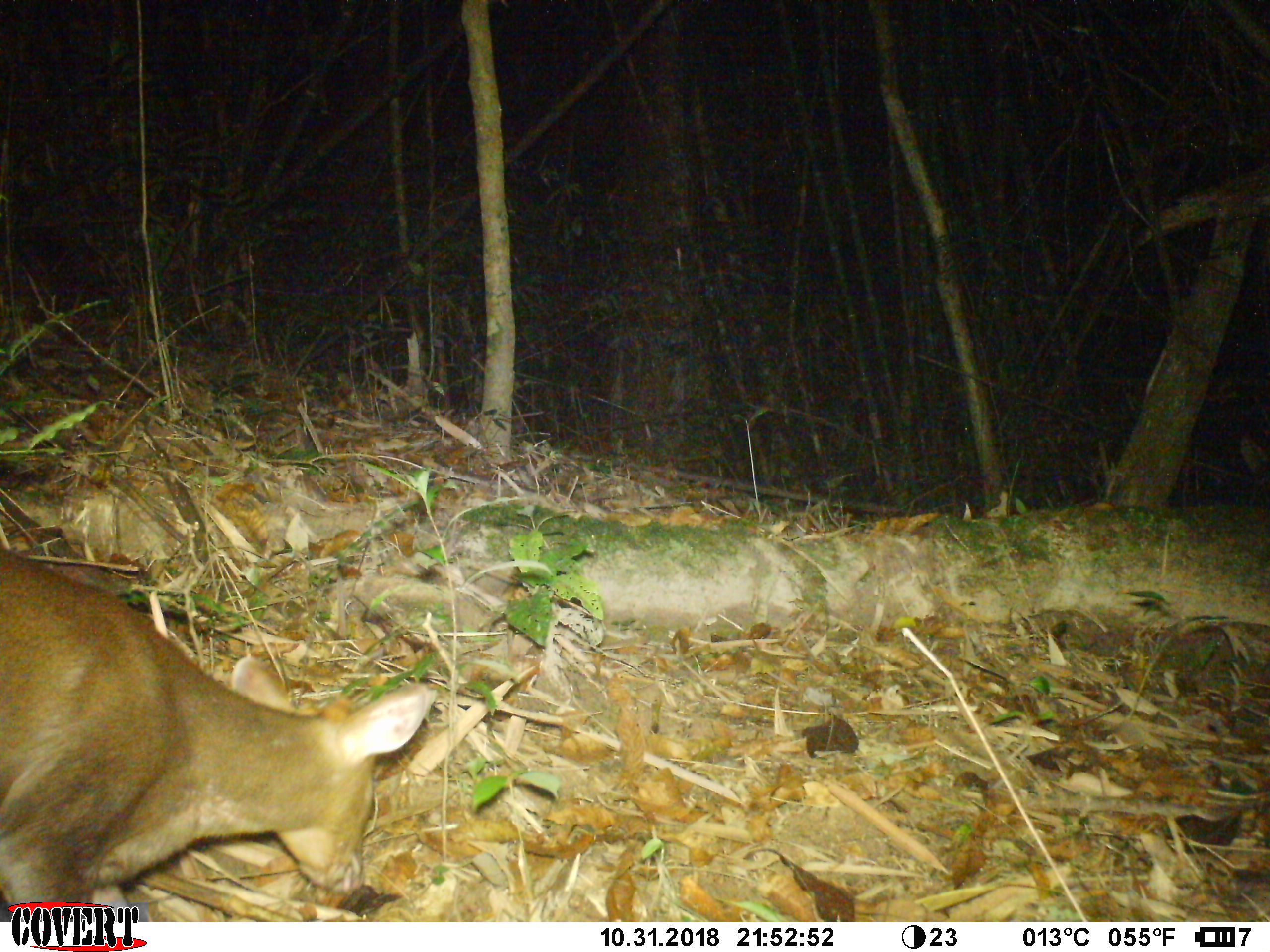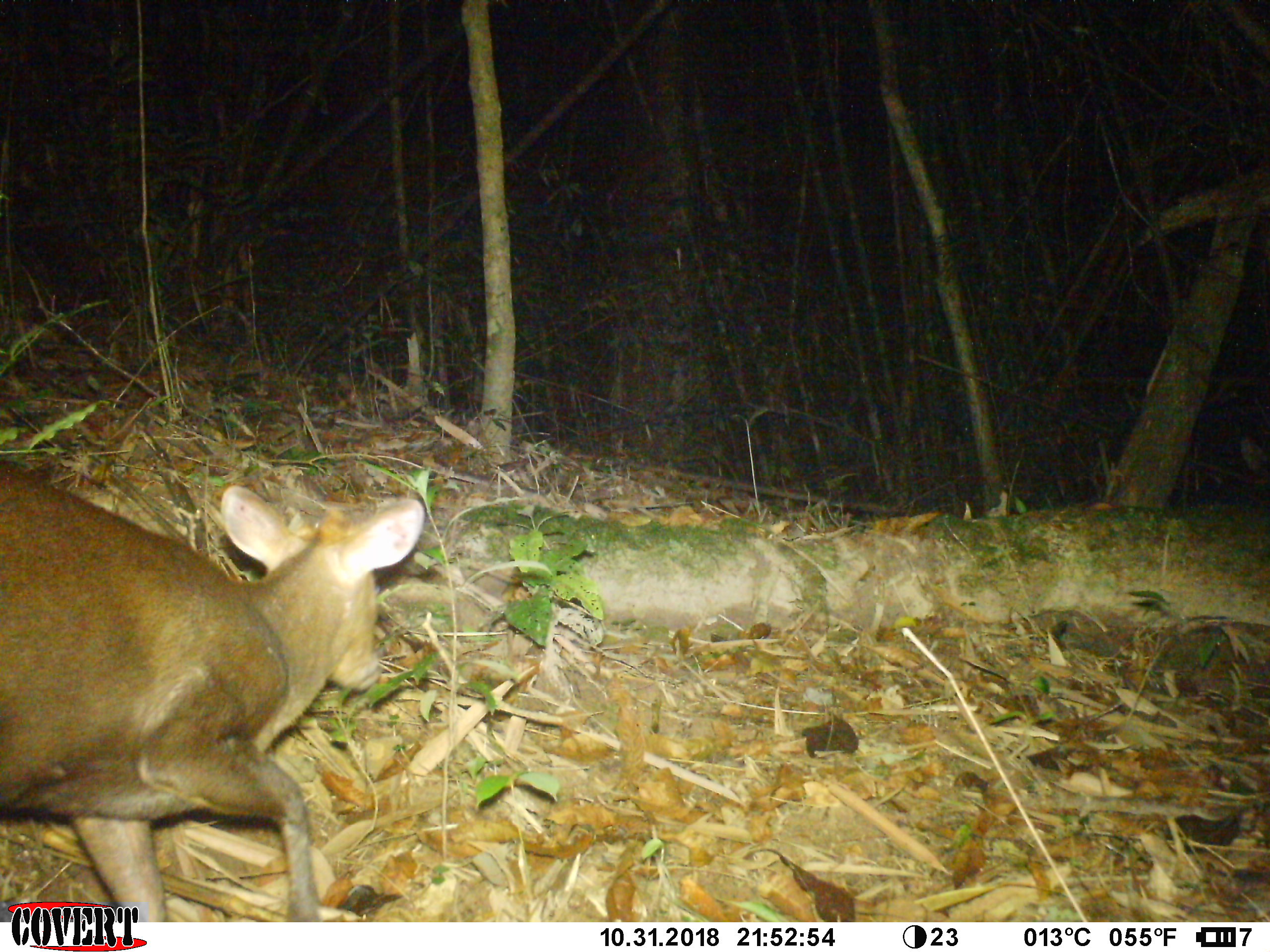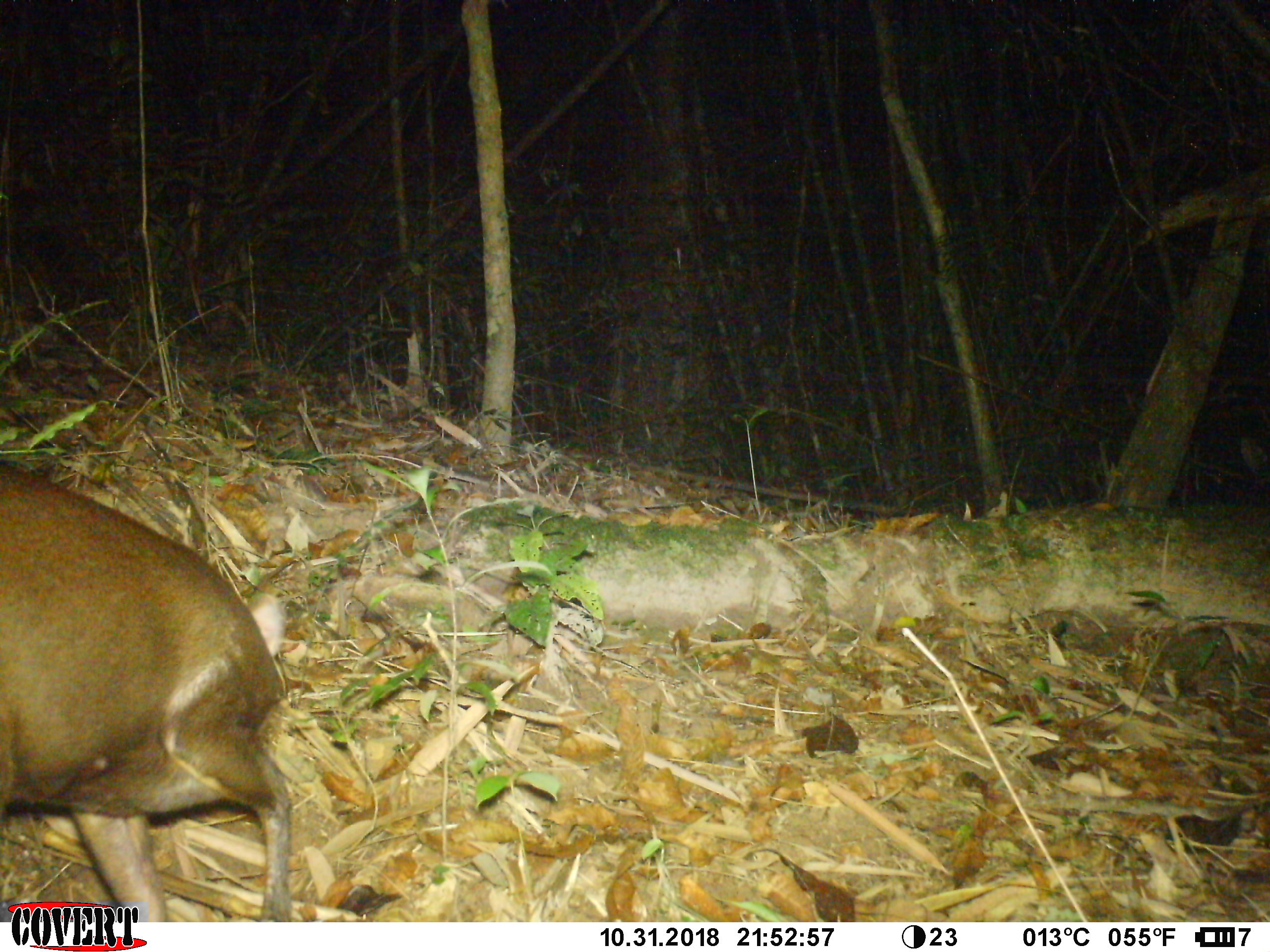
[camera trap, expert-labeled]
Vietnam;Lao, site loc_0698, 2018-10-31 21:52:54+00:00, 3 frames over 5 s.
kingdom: Animalia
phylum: Chordata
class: Mammalia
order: Artiodactyla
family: Cervidae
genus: Muntiacus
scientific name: Muntiacus rooseveltorum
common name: roosevelt's muntjac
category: roosevelts muntjac group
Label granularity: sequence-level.